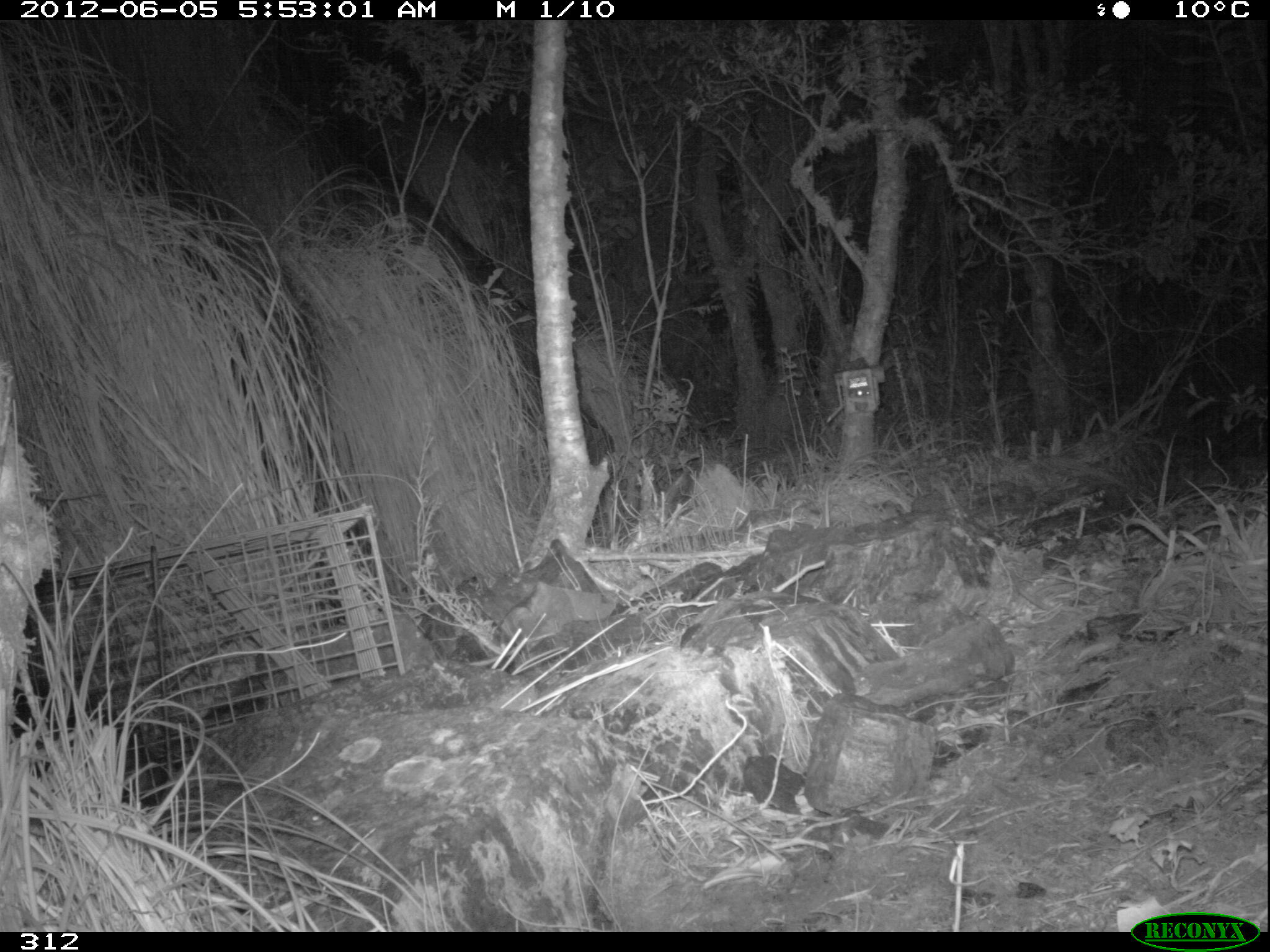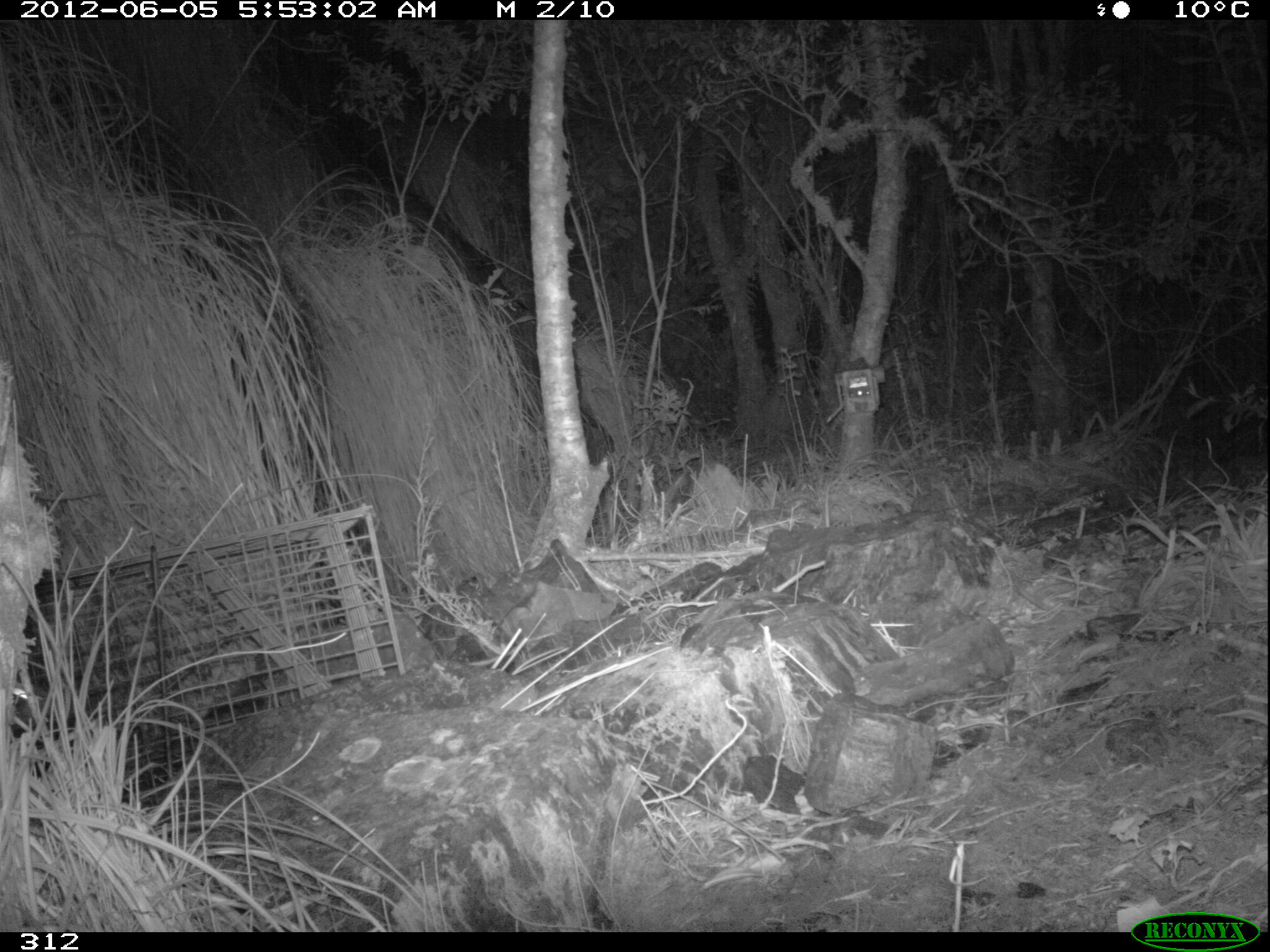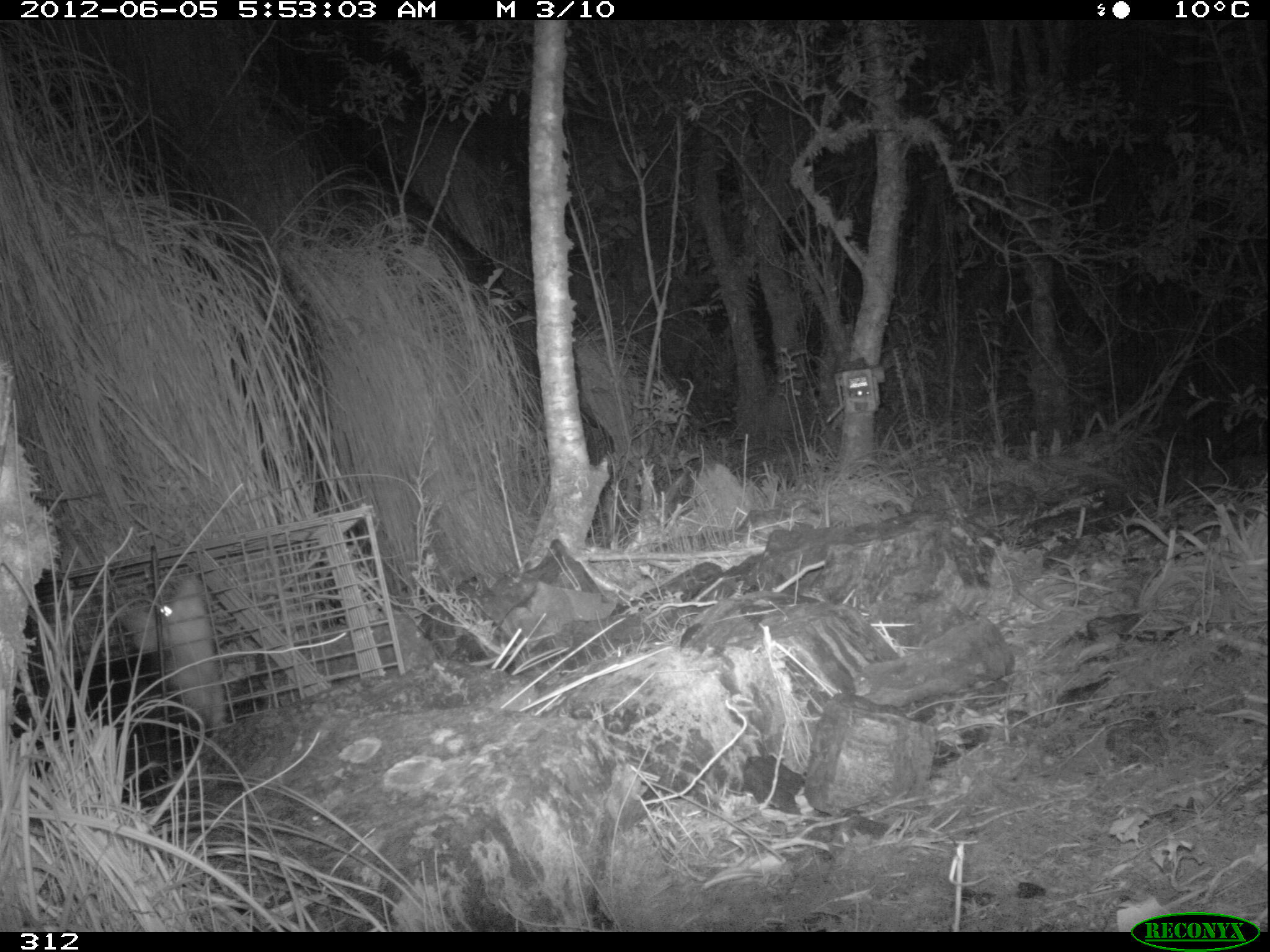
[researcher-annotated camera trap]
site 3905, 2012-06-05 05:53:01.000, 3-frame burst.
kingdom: Animalia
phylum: Chordata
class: Mammalia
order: Didelphimorphia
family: Didelphidae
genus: Didelphis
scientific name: Didelphis pernigra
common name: andean white-eared opossum